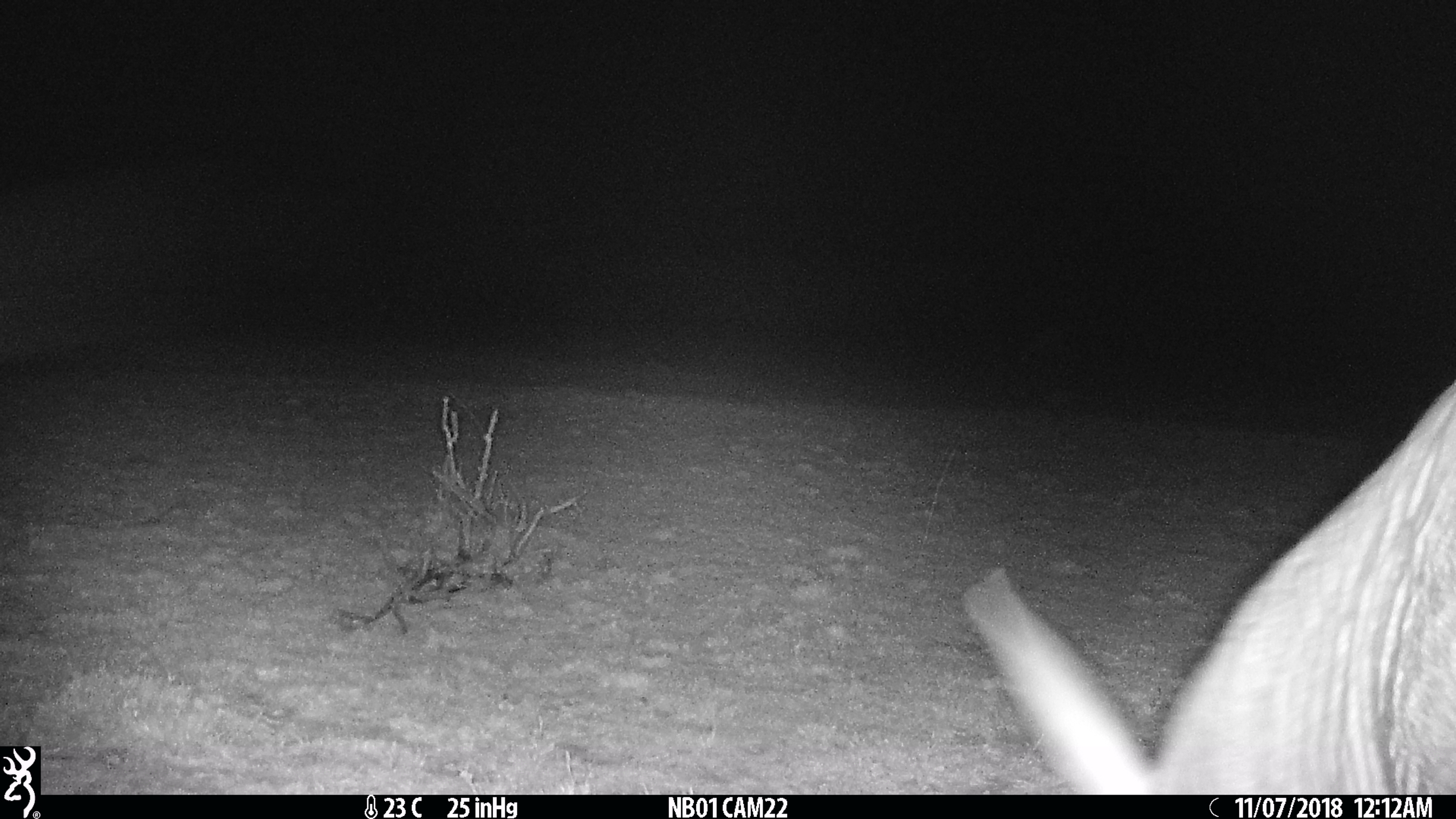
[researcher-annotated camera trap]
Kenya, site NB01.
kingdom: Animalia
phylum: Chordata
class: Mammalia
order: Tubulidentata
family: Orycteropodidae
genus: Orycteropus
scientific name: Orycteropus afer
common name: aardvark